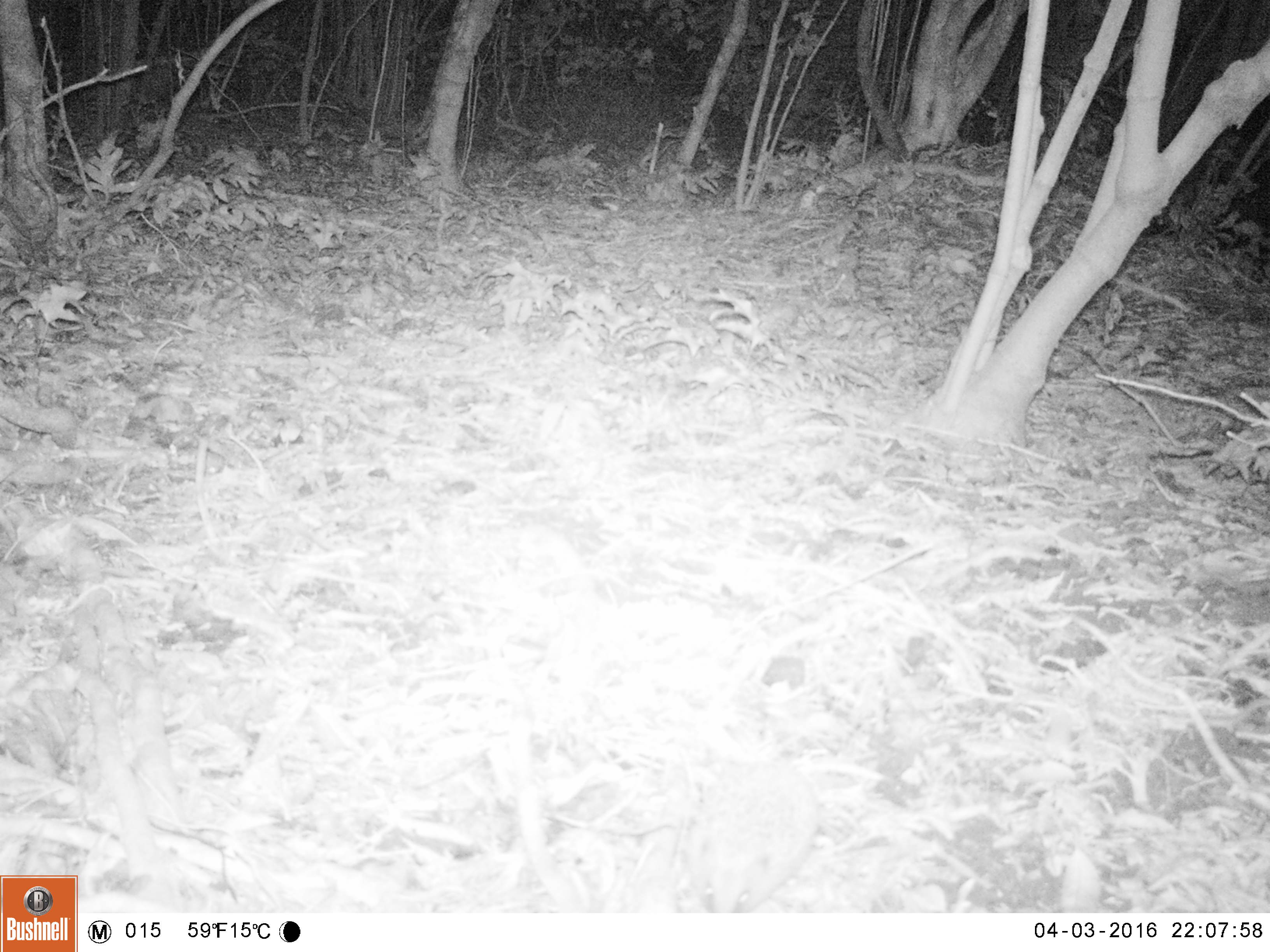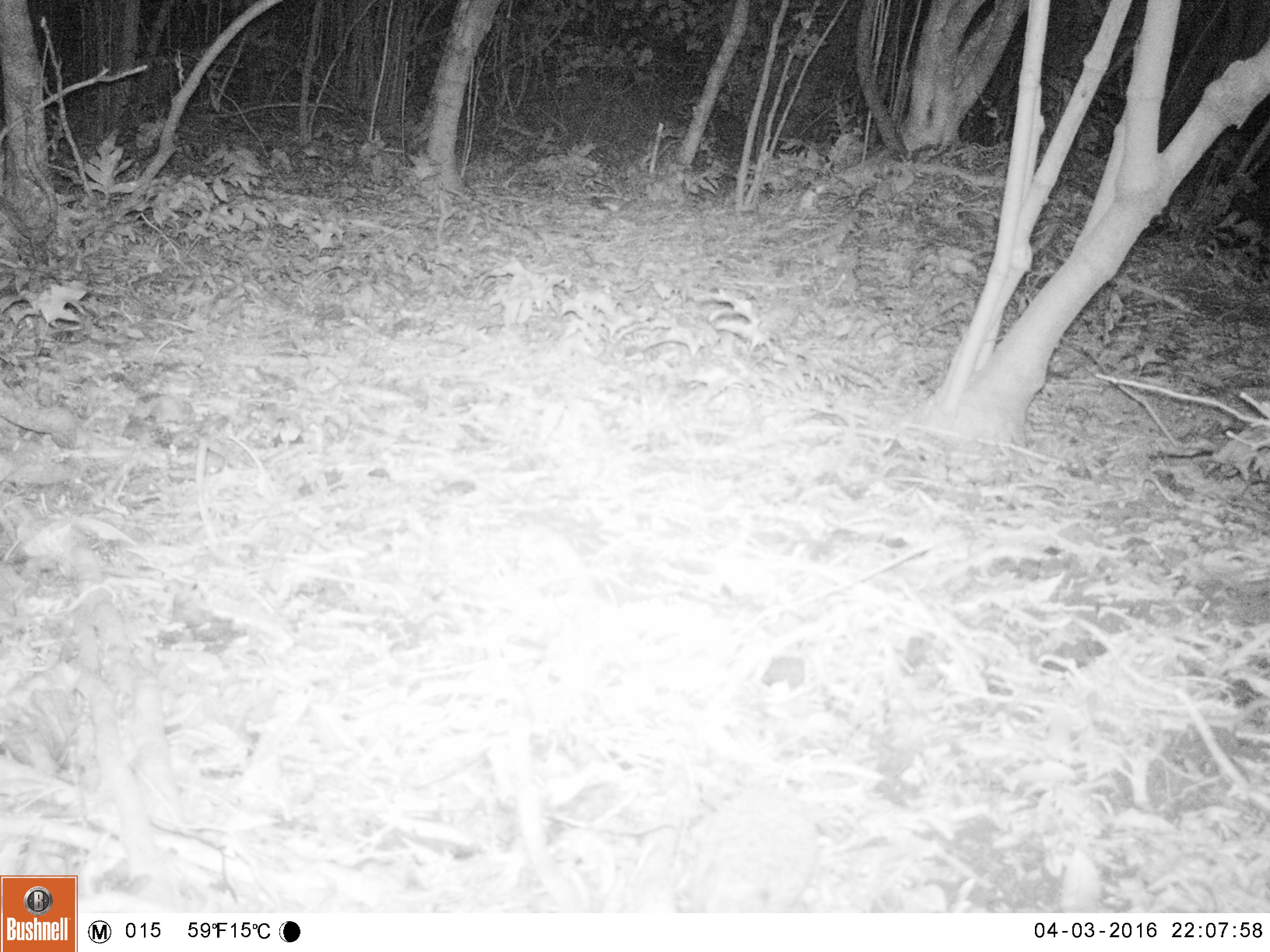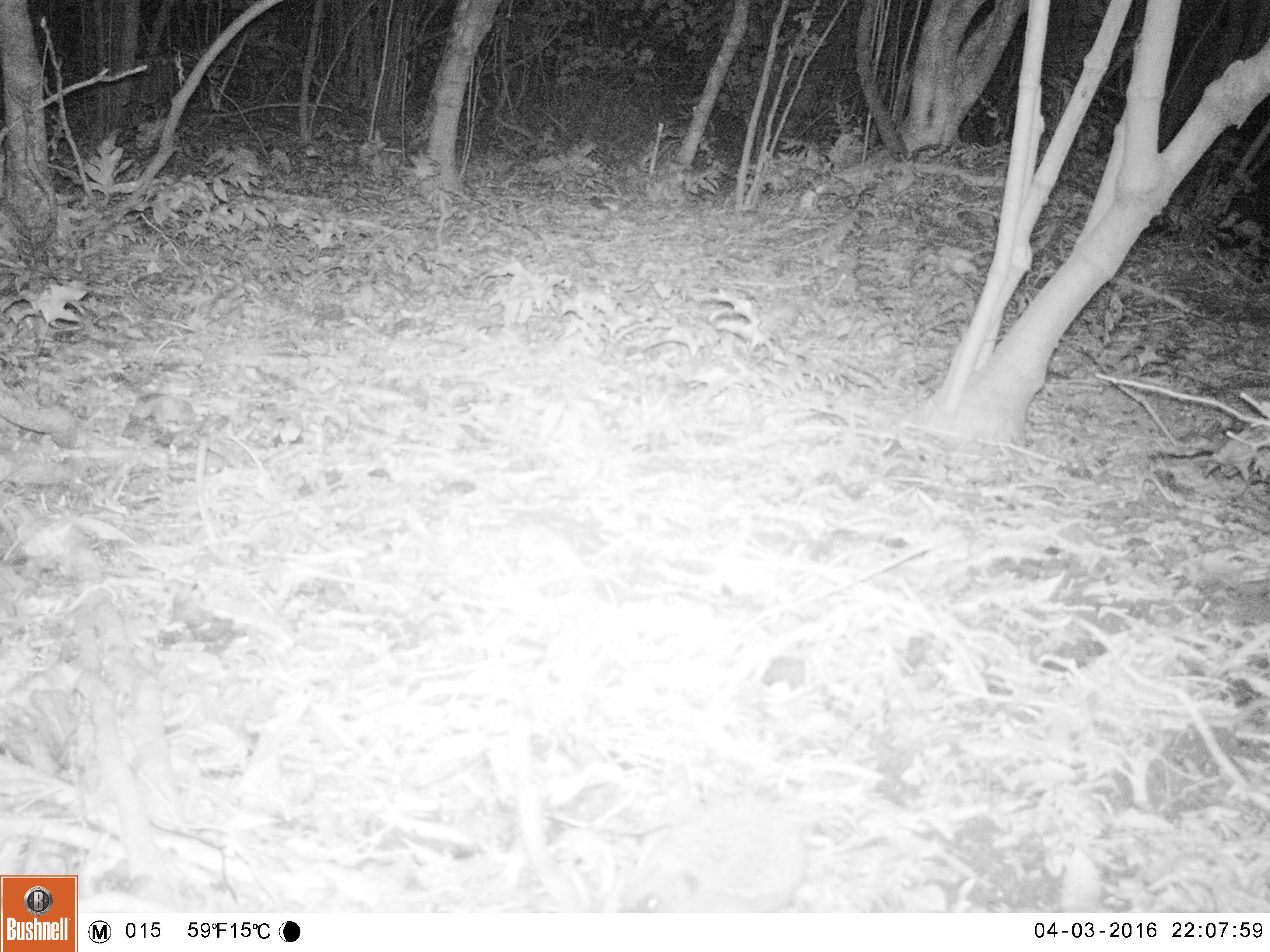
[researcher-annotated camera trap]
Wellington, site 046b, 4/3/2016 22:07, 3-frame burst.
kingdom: Animalia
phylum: Chordata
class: Mammalia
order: Eulipotyphla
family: Erinaceidae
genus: Erinaceus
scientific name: Erinaceus europaeus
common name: hedgehog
Hedgehog (Erinaceus europaeus).